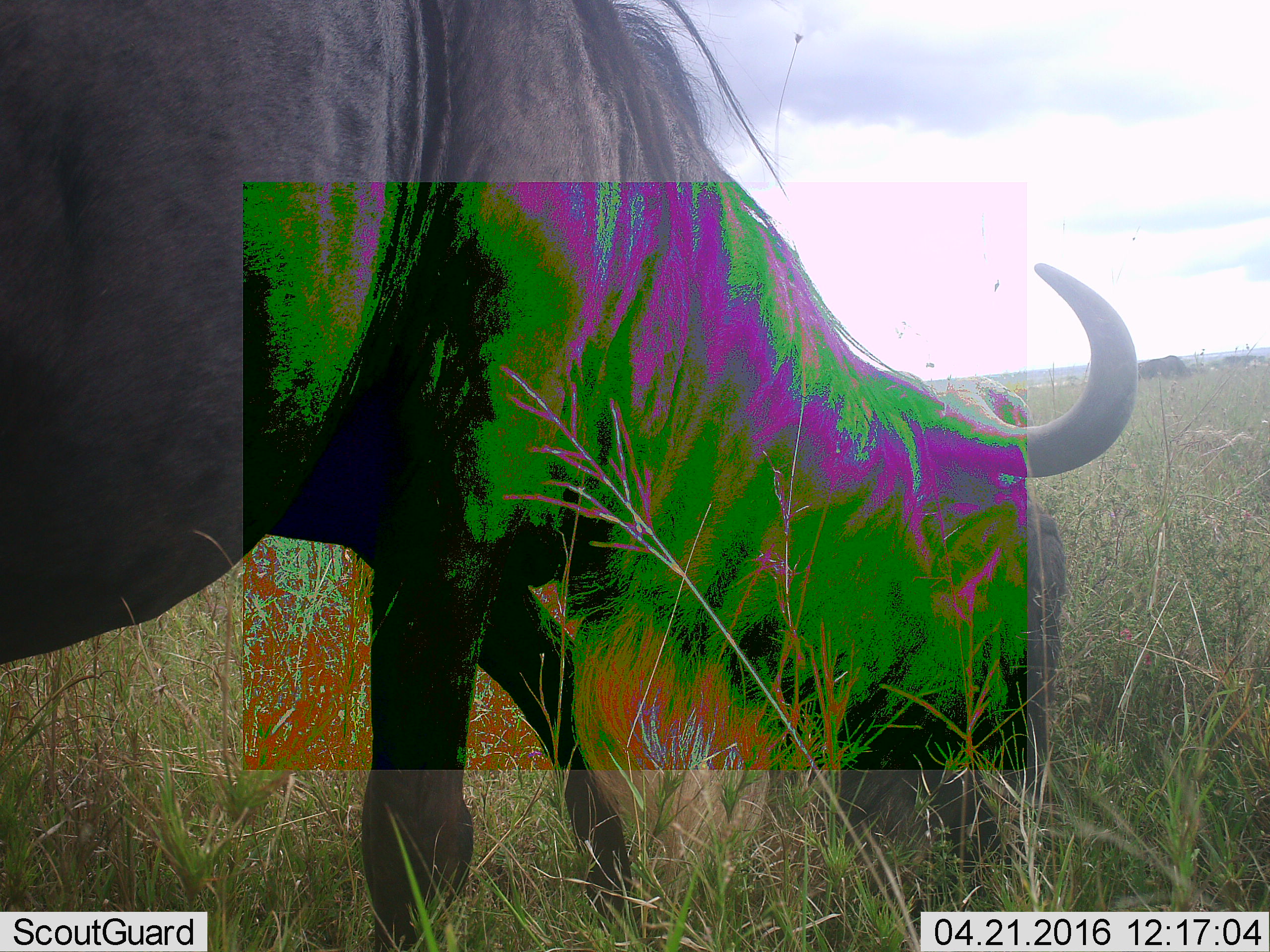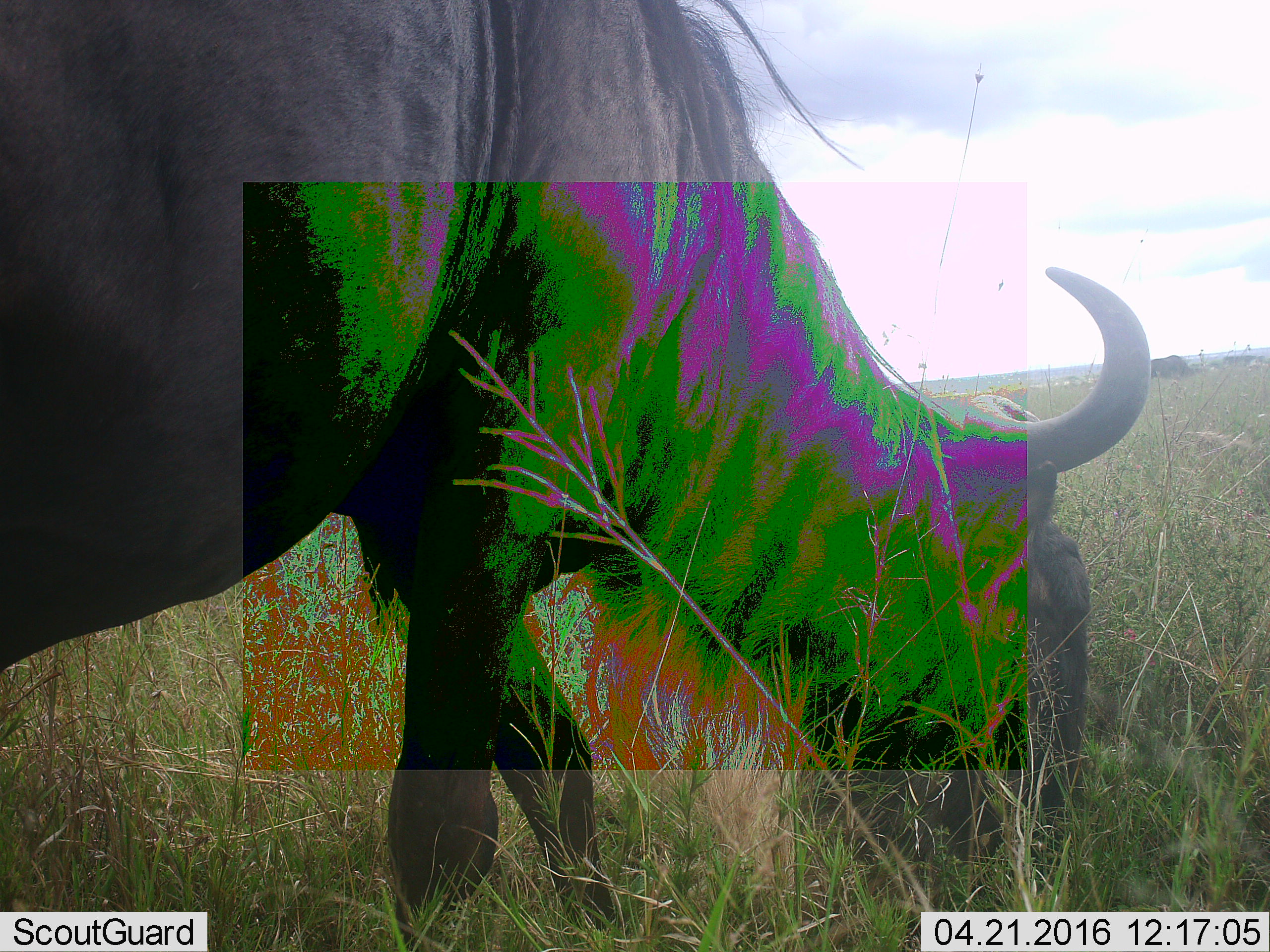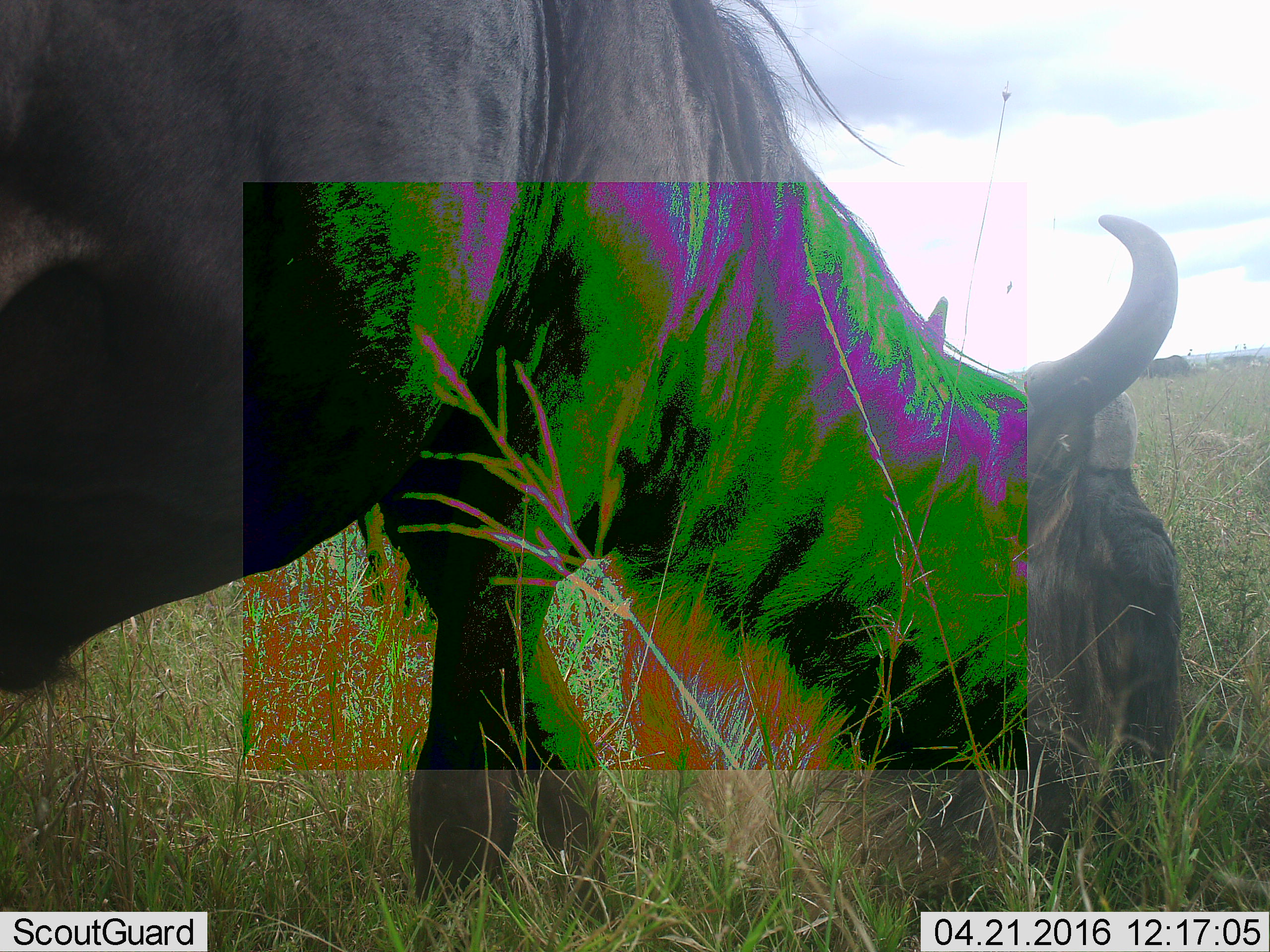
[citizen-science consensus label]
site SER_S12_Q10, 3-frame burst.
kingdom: Animalia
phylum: Chordata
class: Mammalia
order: Artiodactyla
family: Bovidae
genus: Connochaetes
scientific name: Connochaetes taurinus taurinus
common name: blue wildebeest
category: wildebeestblue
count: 3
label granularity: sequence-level